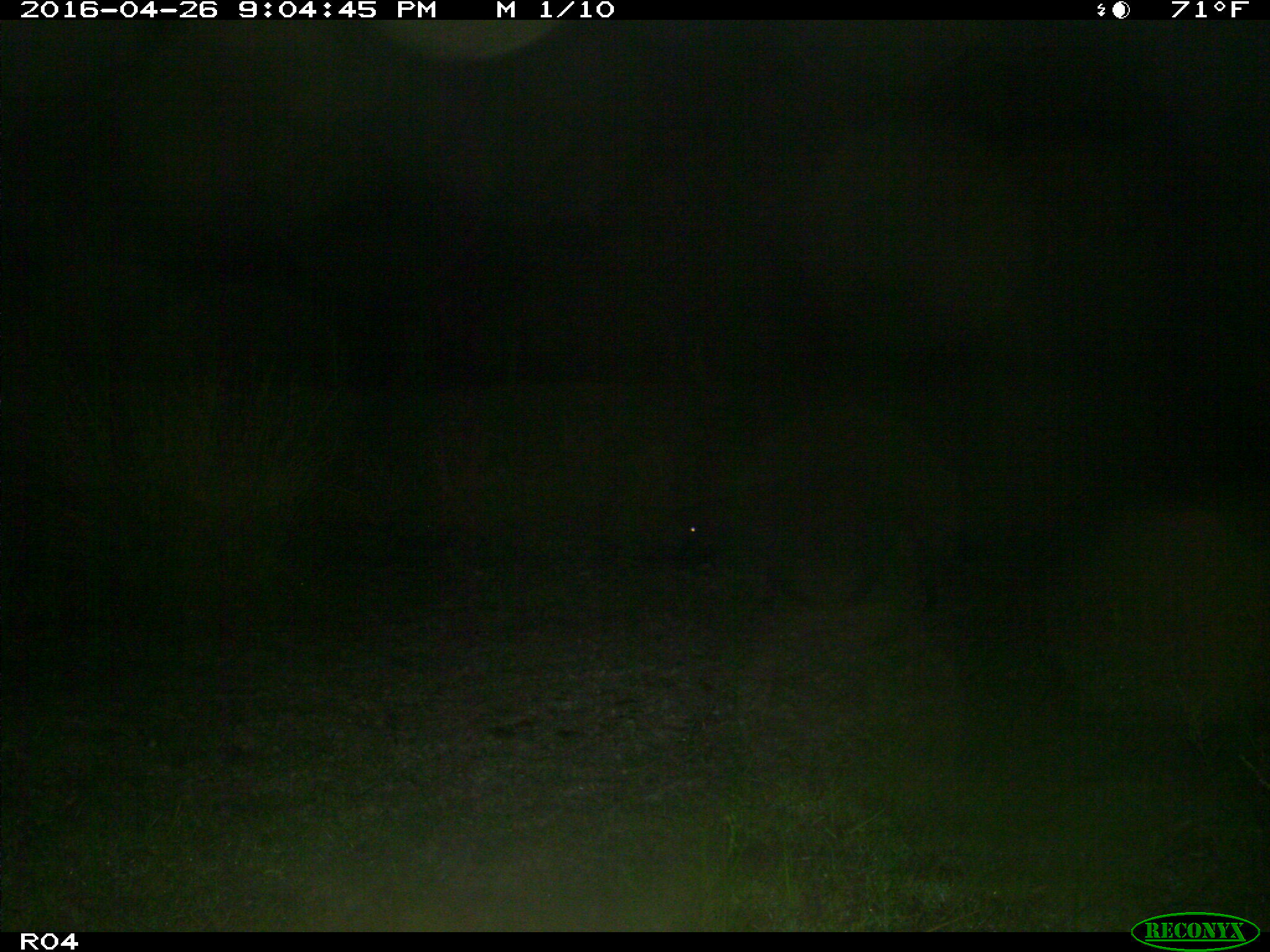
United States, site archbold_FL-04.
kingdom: Animalia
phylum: Chordata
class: Mammalia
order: Artiodactyla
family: Suidae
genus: Sus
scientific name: Sus scrofa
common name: wild boar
Sus scrofa (wild boar).